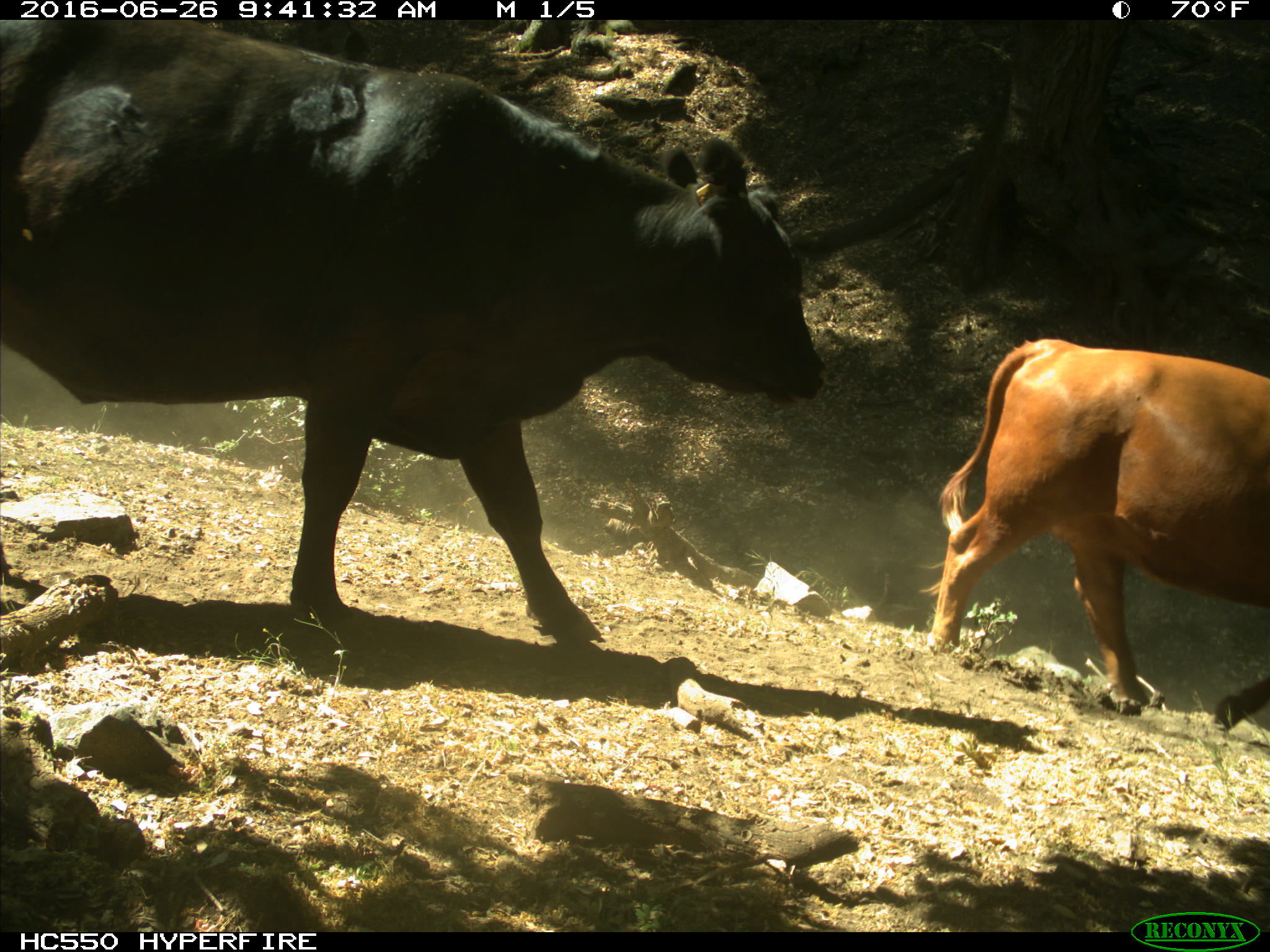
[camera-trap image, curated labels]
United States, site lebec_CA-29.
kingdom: Animalia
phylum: Chordata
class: Mammalia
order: Artiodactyla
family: Bovidae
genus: Bos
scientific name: Bos taurus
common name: domestic cow